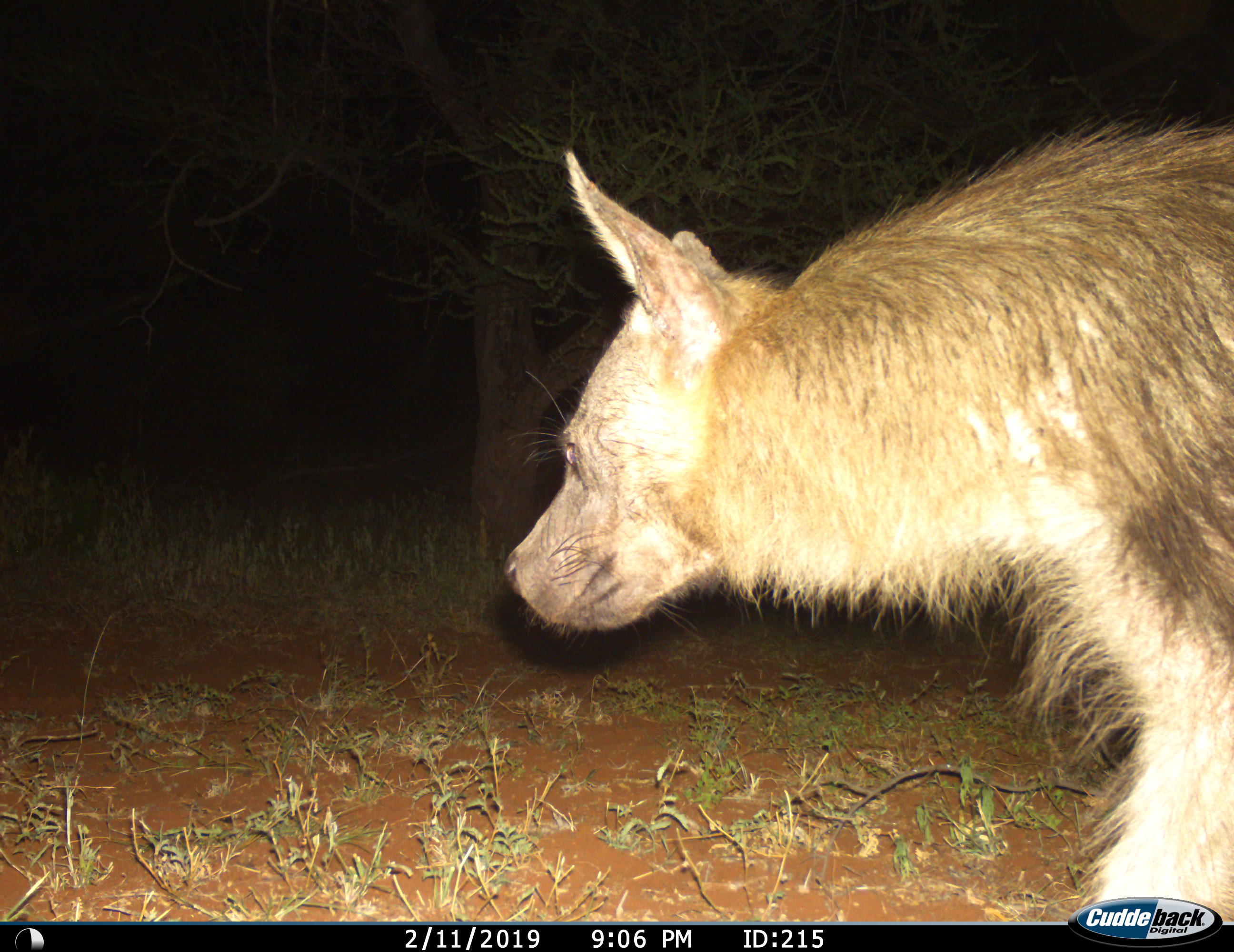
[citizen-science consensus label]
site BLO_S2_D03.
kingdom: Animalia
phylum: Chordata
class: Mammalia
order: Carnivora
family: Hyaenidae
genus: Parahyaena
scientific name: Parahyaena brunnea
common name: brown hyena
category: hyenabrown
Hyenabrown (brown hyena) (Parahyaena brunnea), count 1. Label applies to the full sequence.